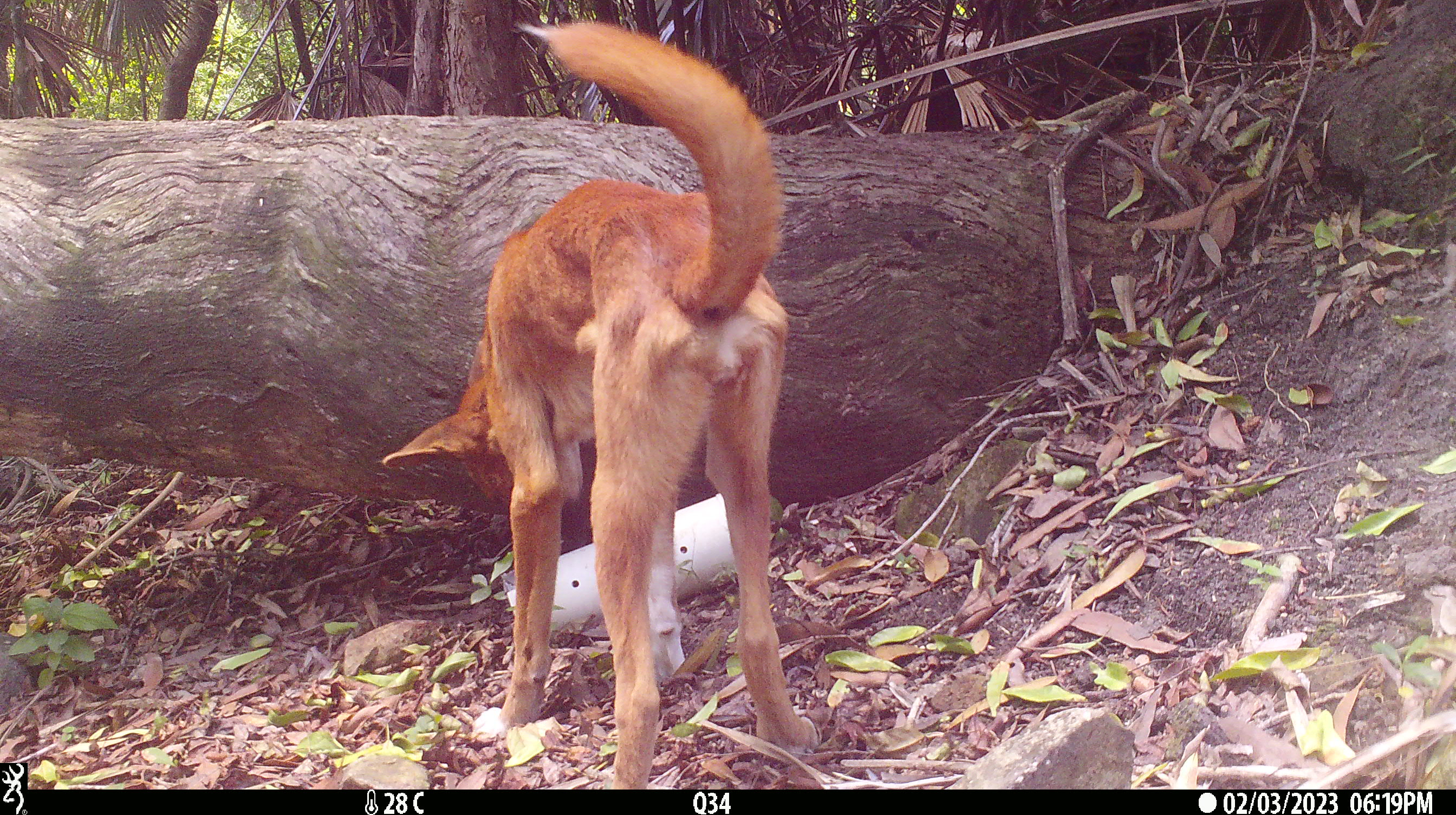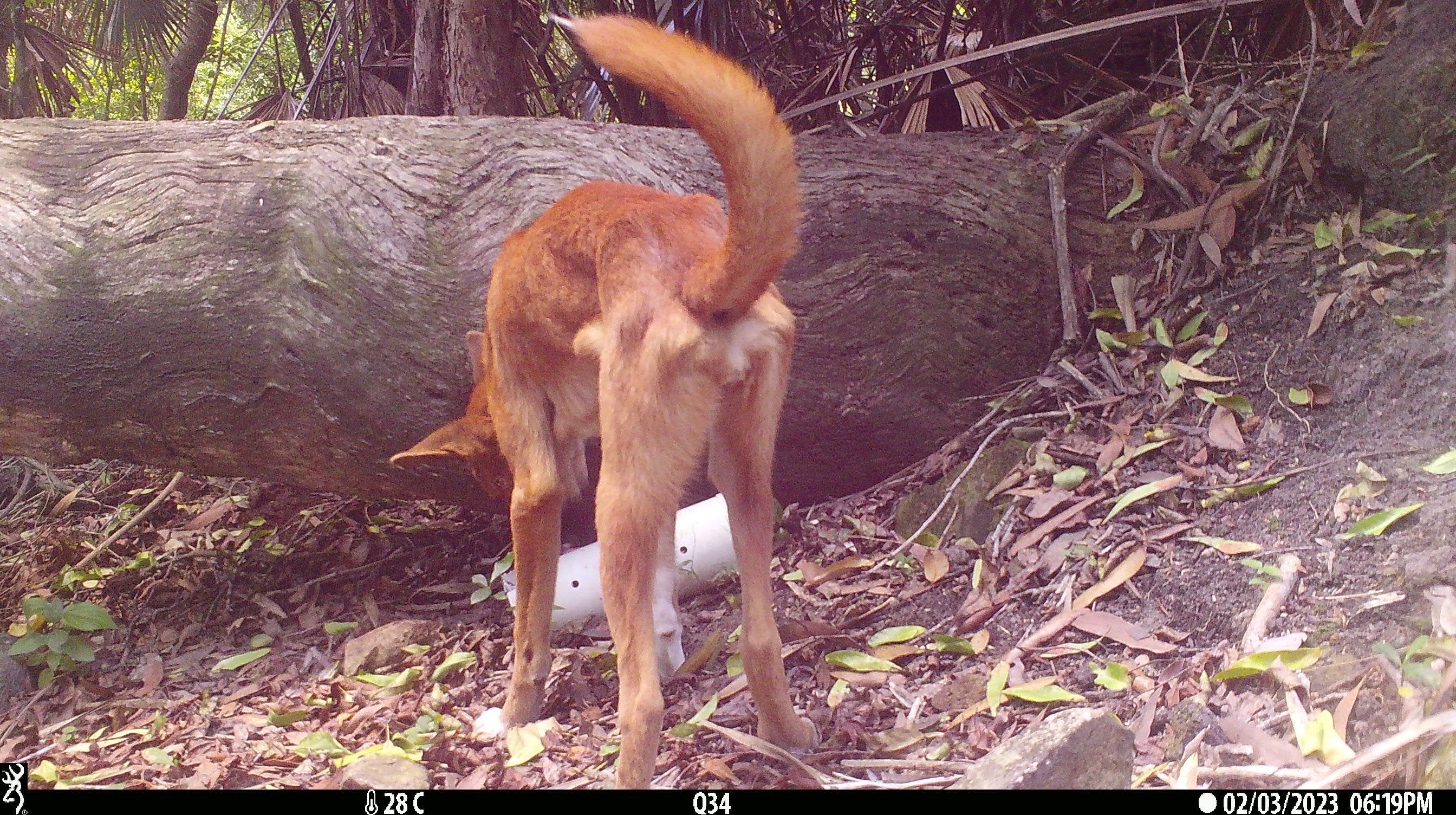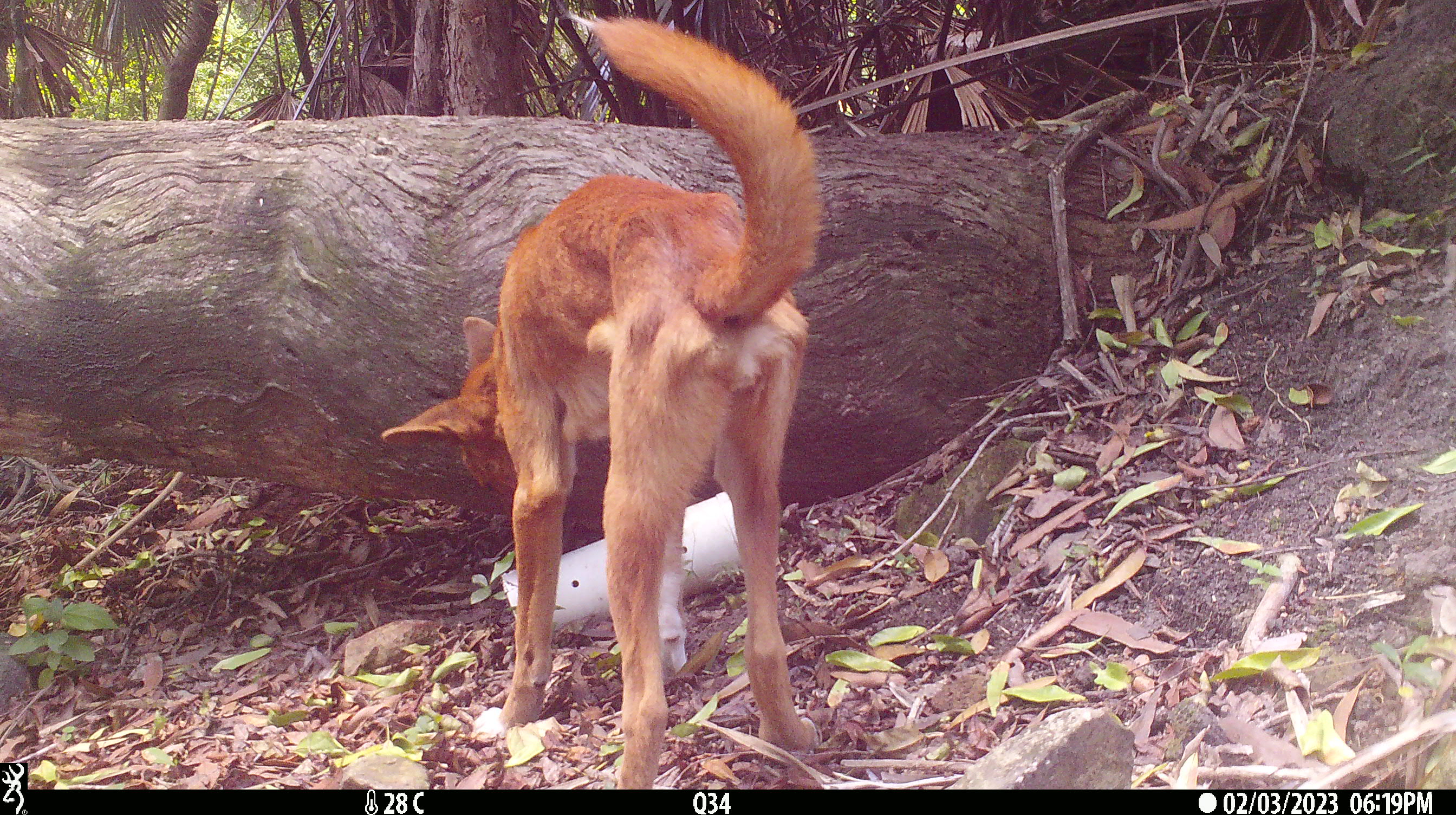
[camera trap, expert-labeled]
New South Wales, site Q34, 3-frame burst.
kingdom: Animalia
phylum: Chordata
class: Mammalia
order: Carnivora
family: Canidae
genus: Canis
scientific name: Canis familiaris dingo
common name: dingo